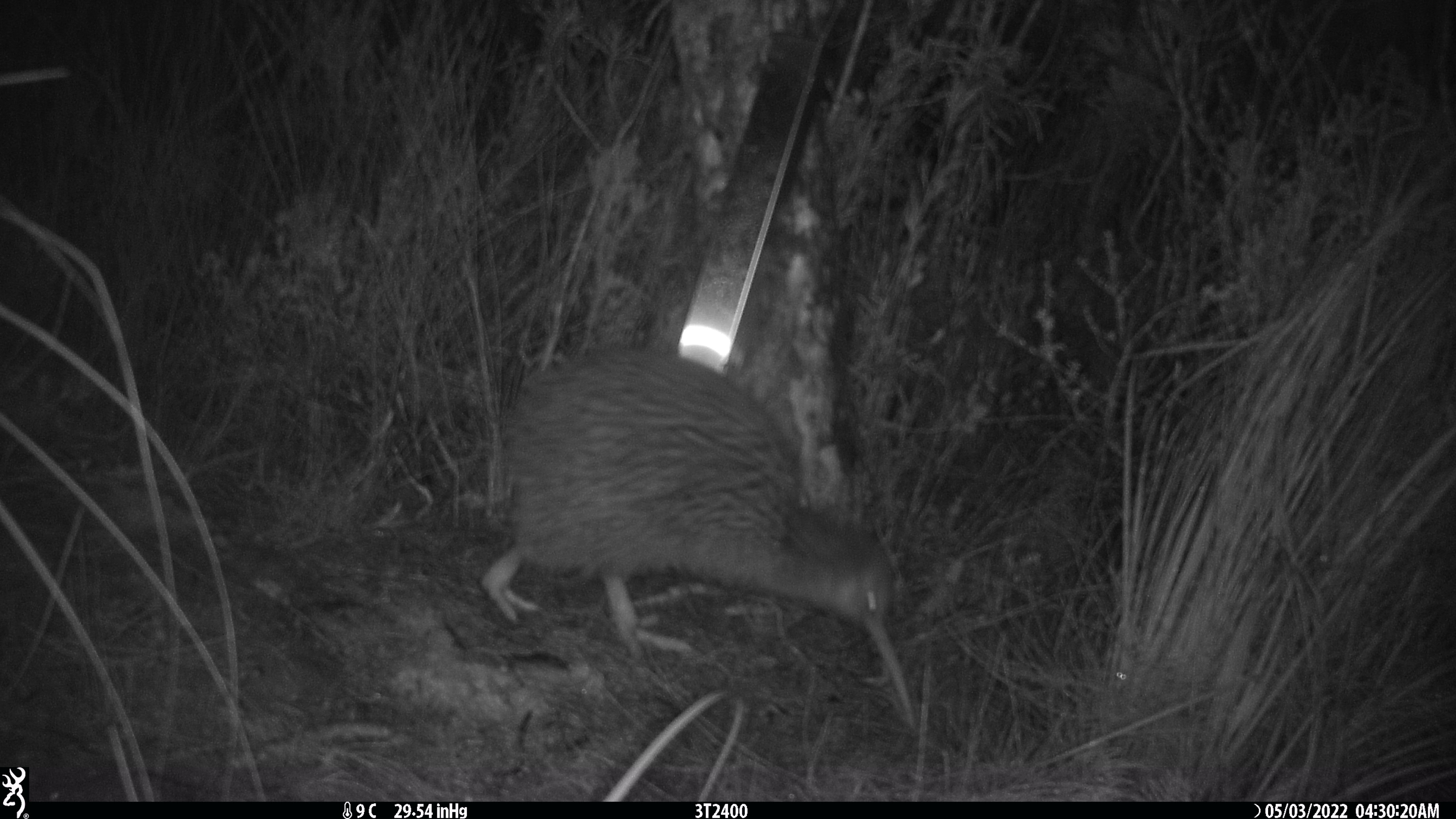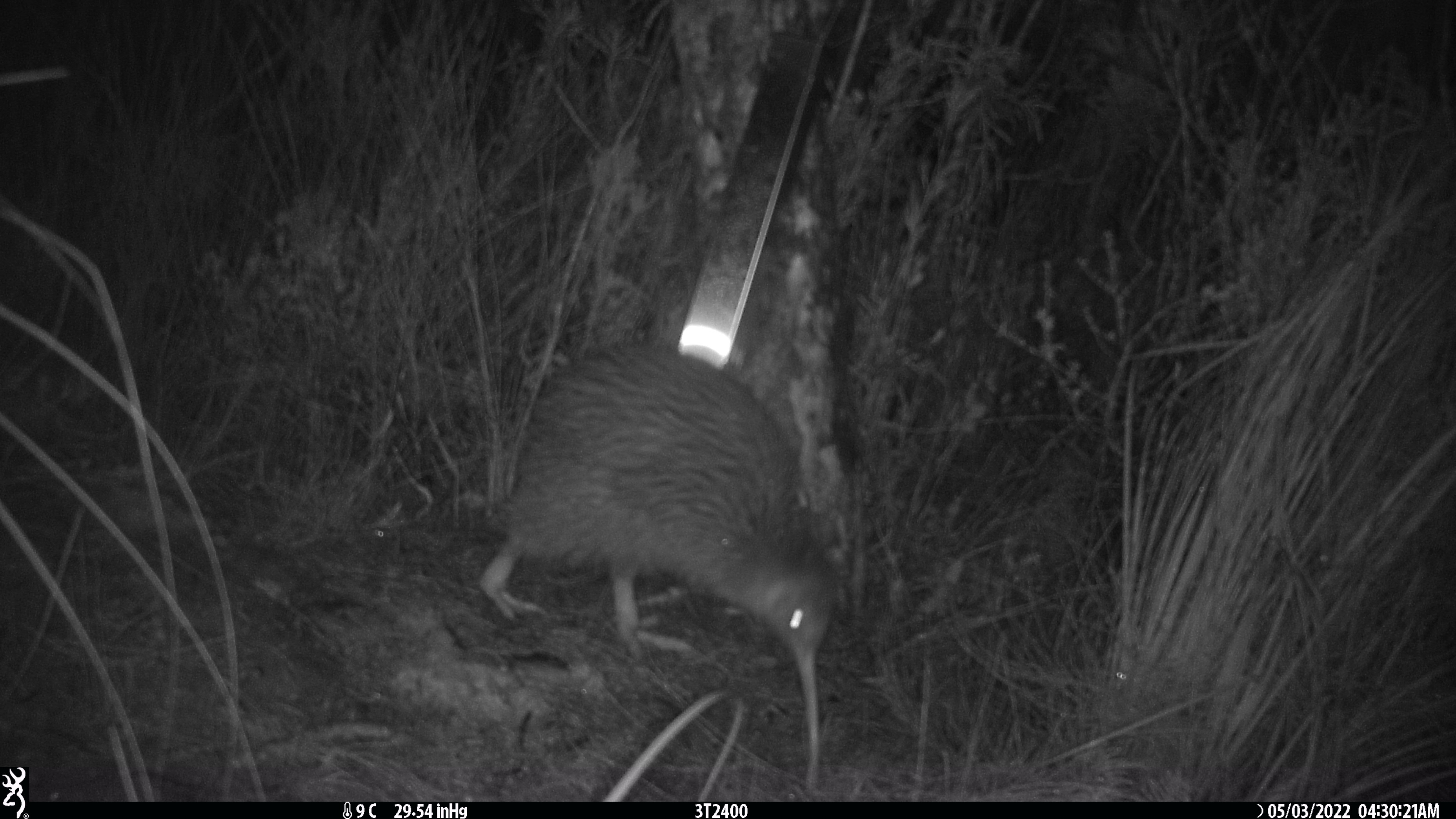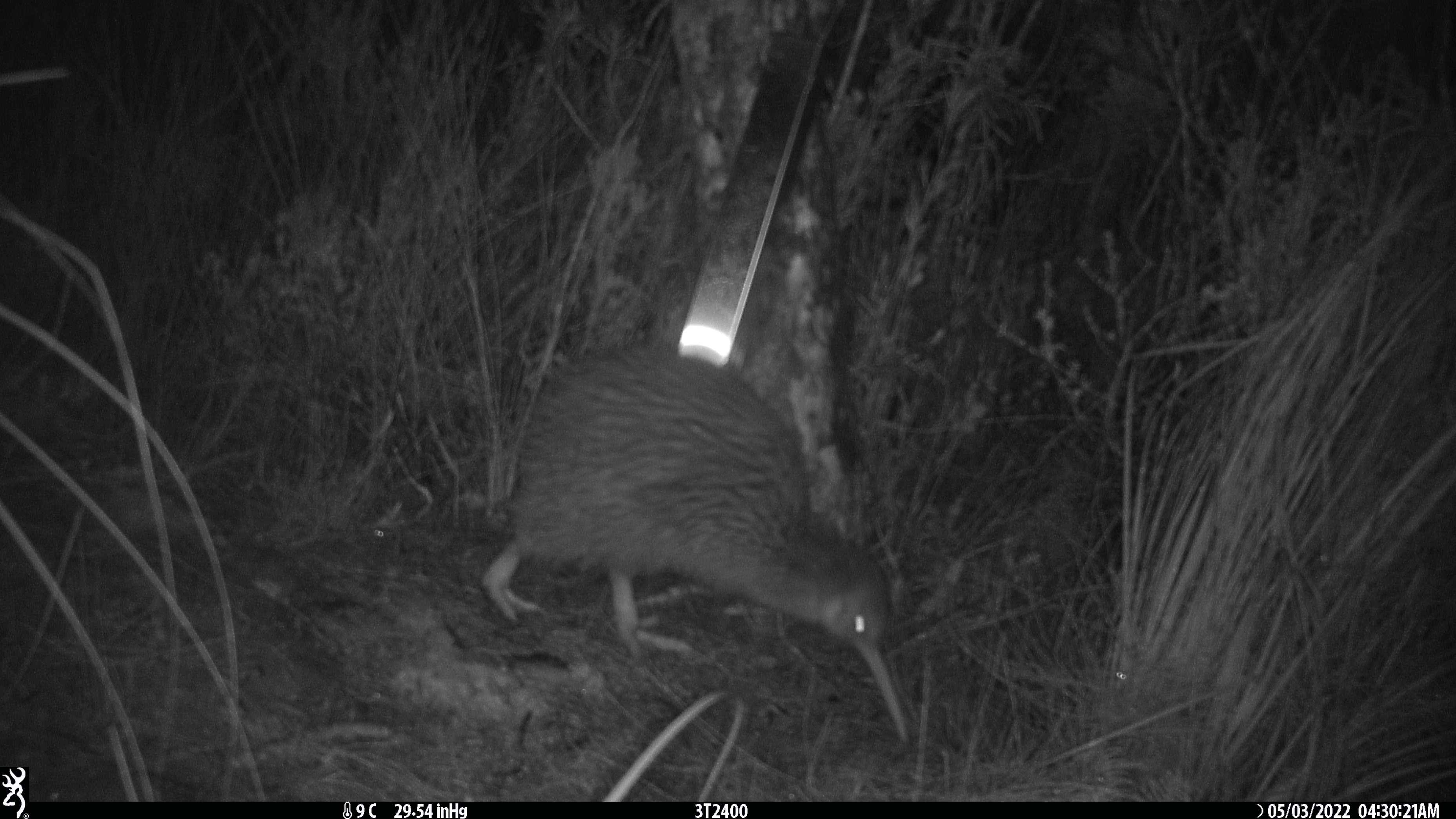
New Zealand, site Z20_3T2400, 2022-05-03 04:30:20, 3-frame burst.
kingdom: Animalia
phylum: Chordata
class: Aves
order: Apterygiformes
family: Apterygidae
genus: Apteryx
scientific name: Apteryx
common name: kiwi